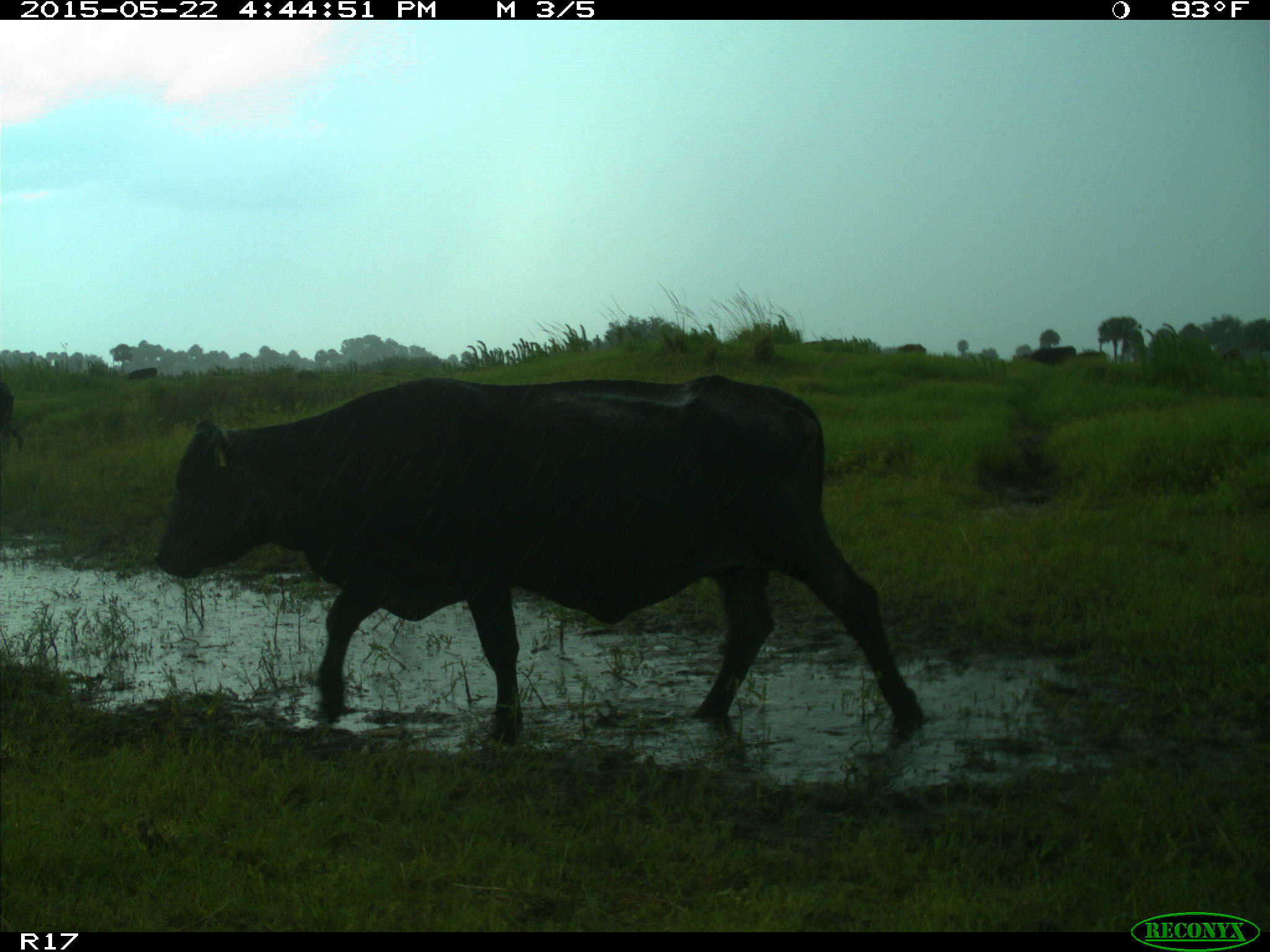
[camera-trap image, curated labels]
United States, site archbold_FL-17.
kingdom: Animalia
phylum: Chordata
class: Mammalia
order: Artiodactyla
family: Bovidae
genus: Bos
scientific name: Bos taurus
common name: domestic cow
Bos taurus (domestic cow).